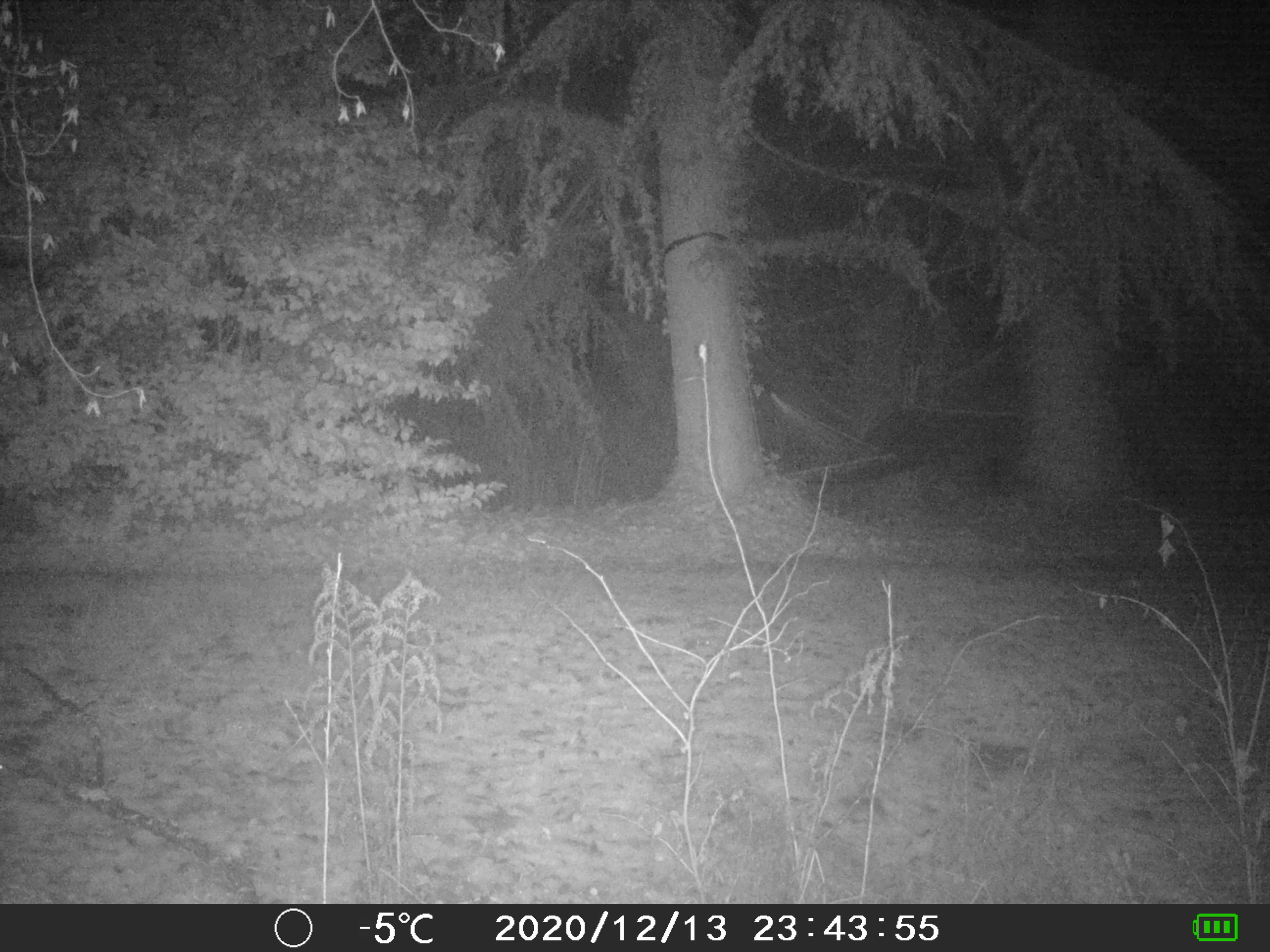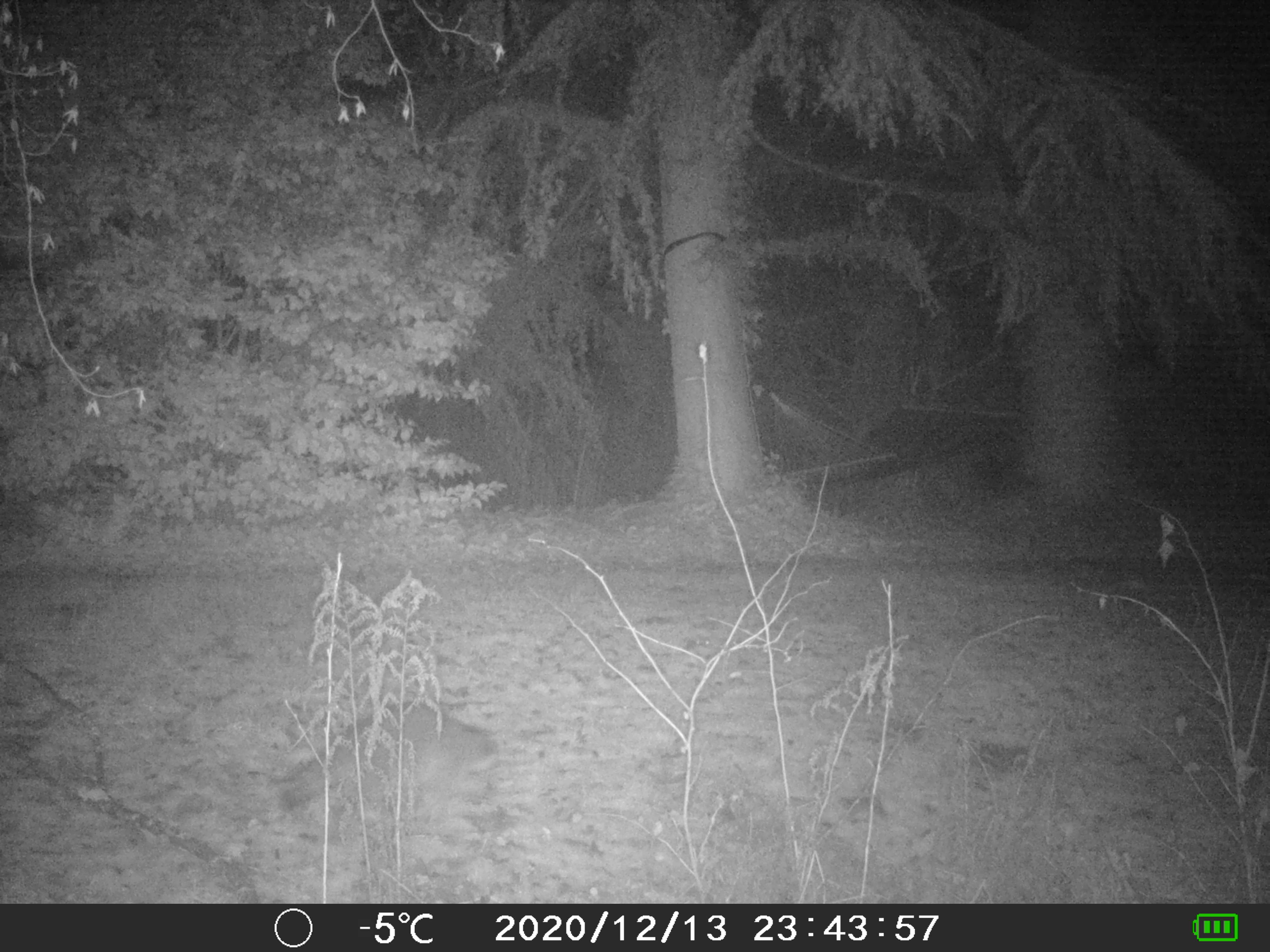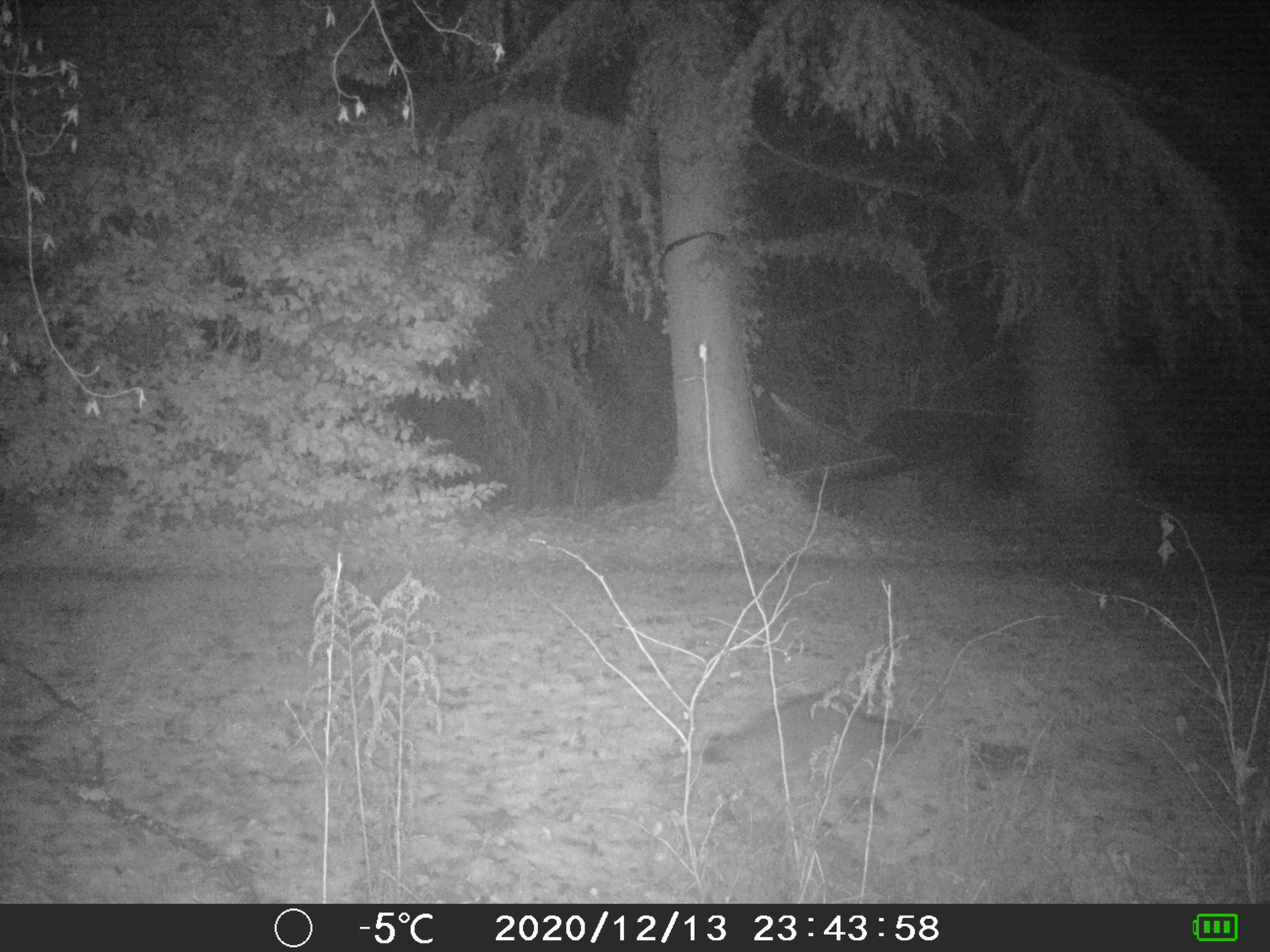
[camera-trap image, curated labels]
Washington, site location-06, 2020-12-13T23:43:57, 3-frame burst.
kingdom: Animalia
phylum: Chordata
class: Mammalia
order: Carnivora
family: Procyonidae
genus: Procyon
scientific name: Procyon lotor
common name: common raccoon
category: raccoon